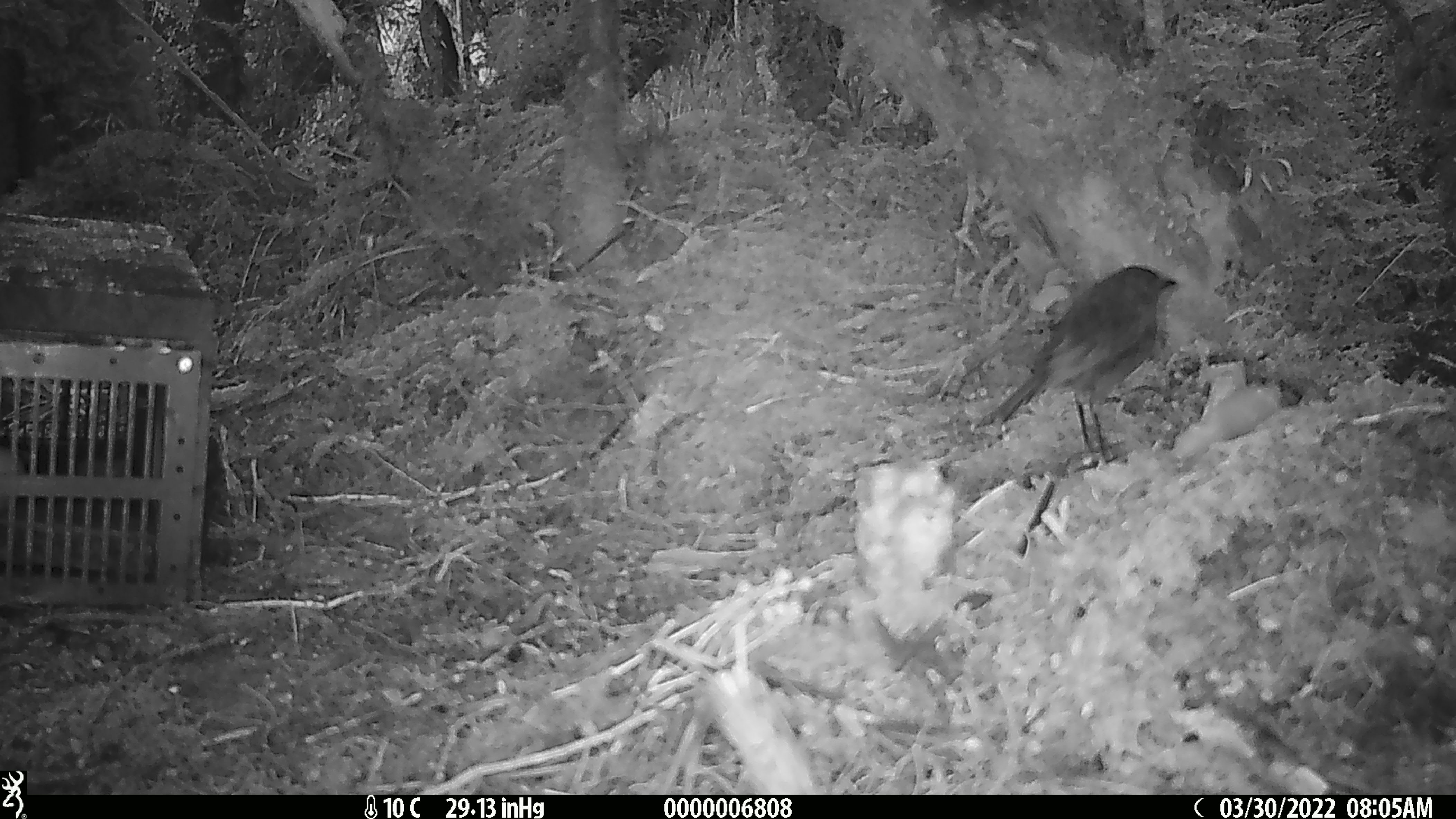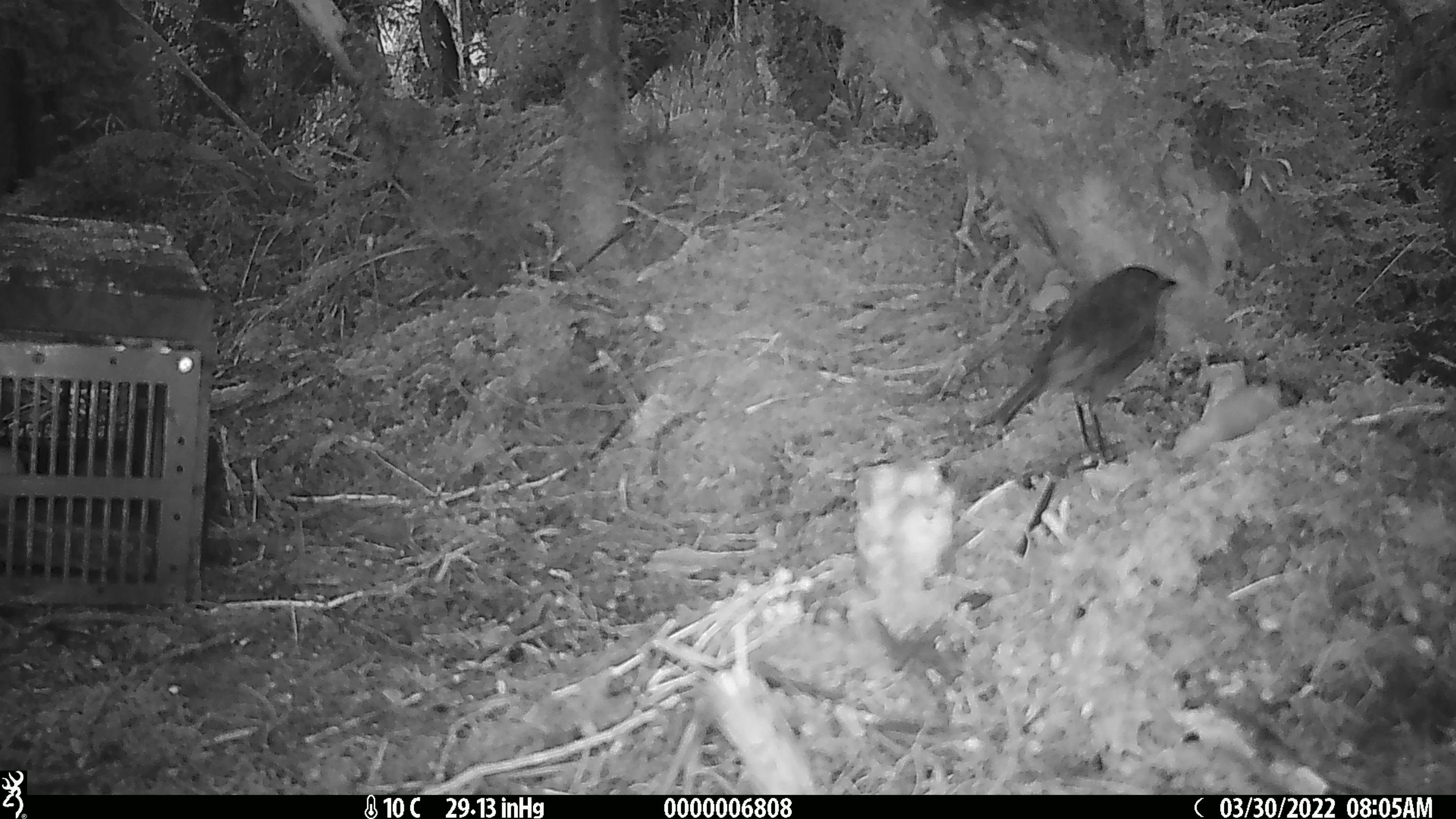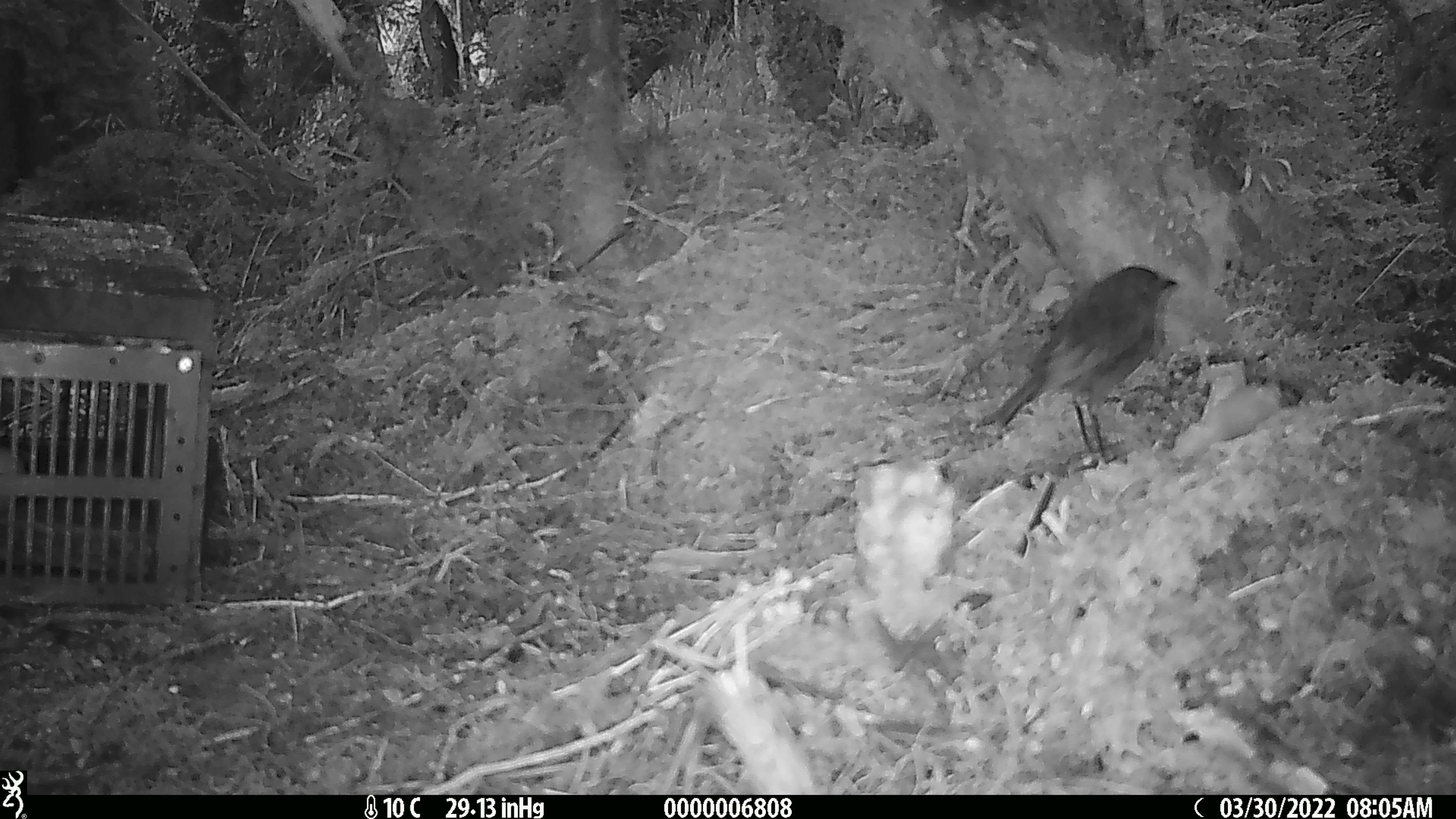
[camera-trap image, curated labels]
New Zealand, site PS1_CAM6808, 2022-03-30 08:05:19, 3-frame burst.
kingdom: Animalia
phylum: Chordata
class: Aves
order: Passeriformes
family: Petroicidae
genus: Petroica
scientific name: Petroica australis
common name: new zealand robin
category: robin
Robin (new zealand robin) (Petroica australis).